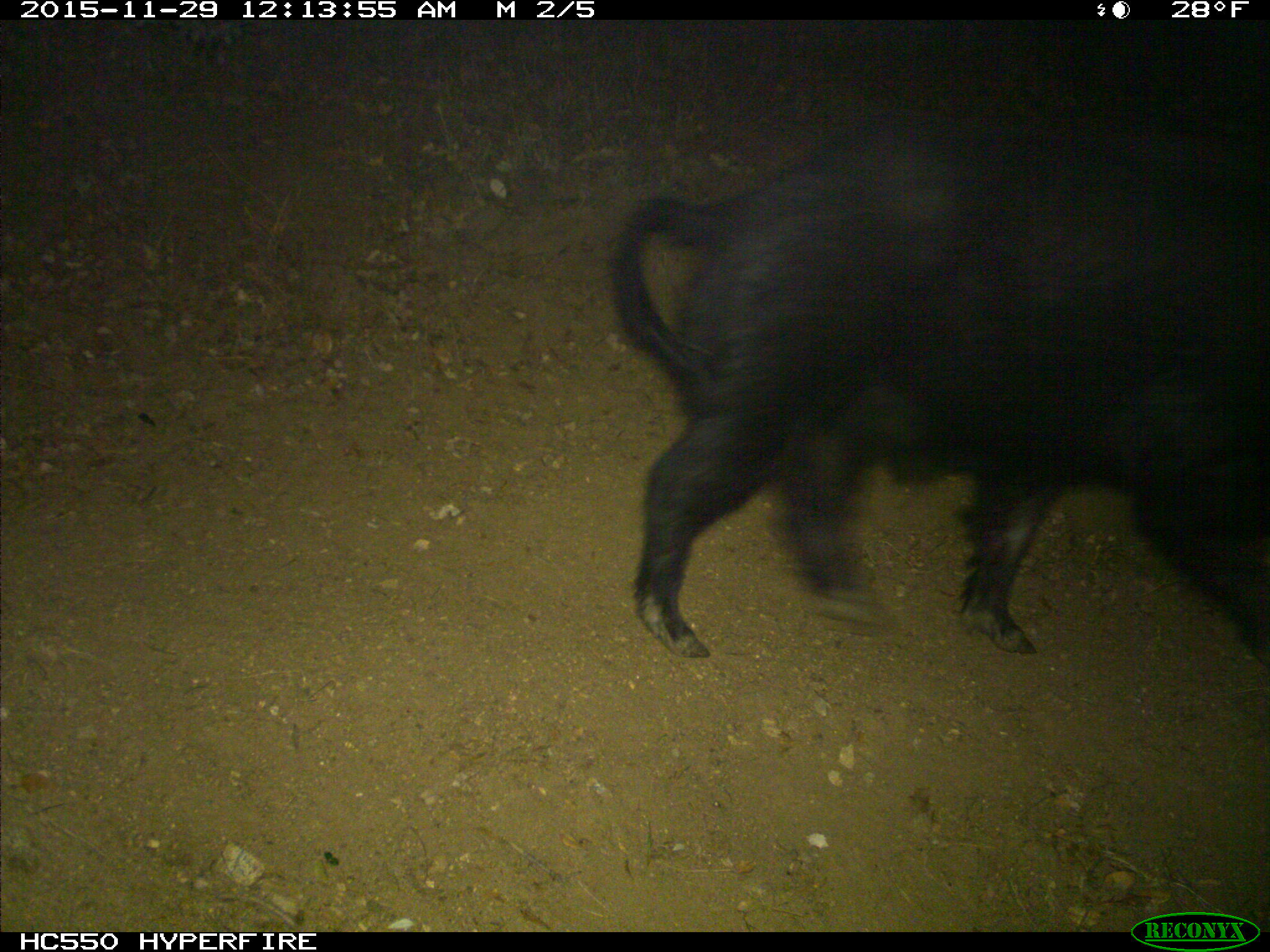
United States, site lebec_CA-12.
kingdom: Animalia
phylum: Chordata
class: Mammalia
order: Artiodactyla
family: Suidae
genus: Sus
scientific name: Sus scrofa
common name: wild boar